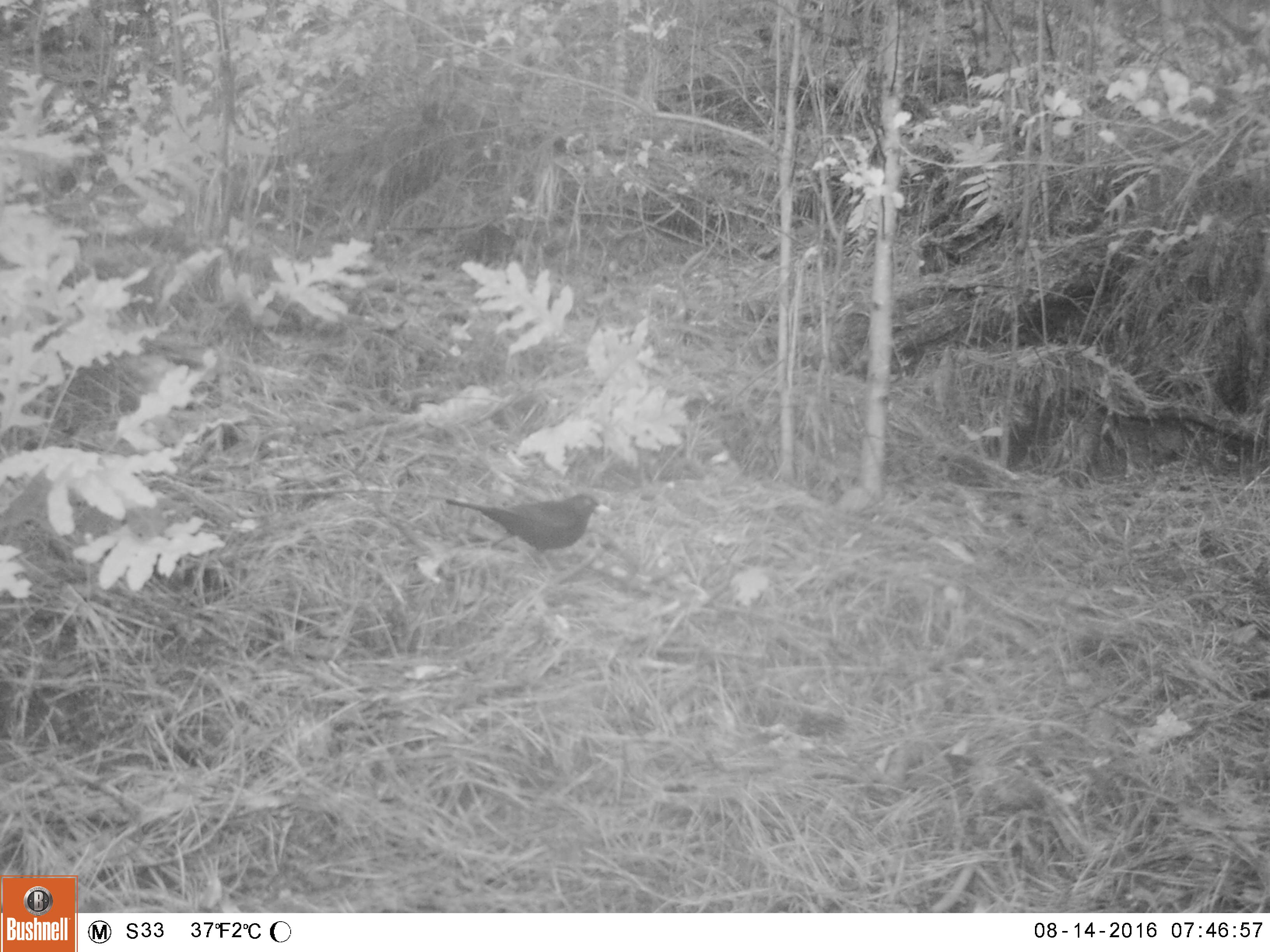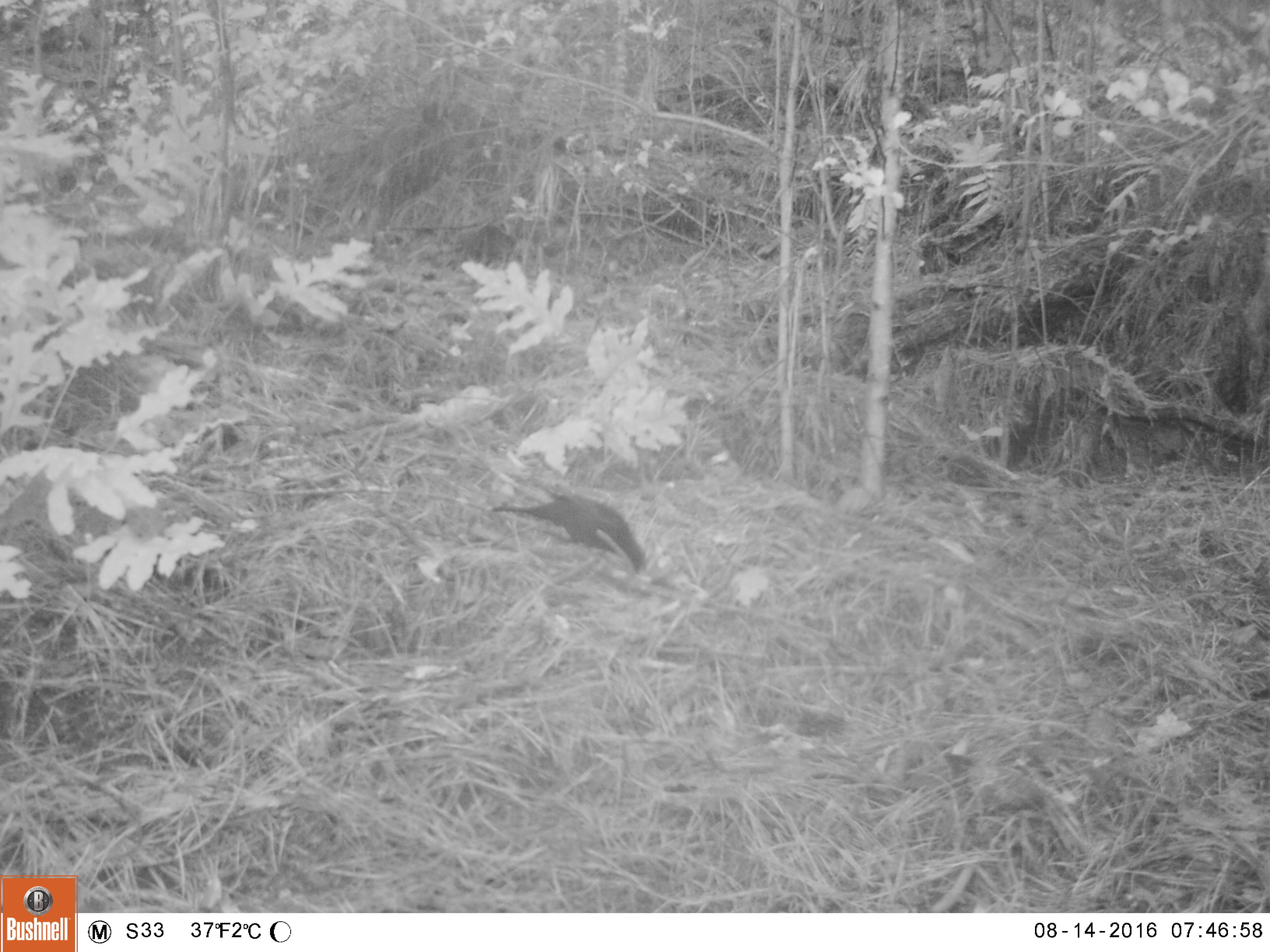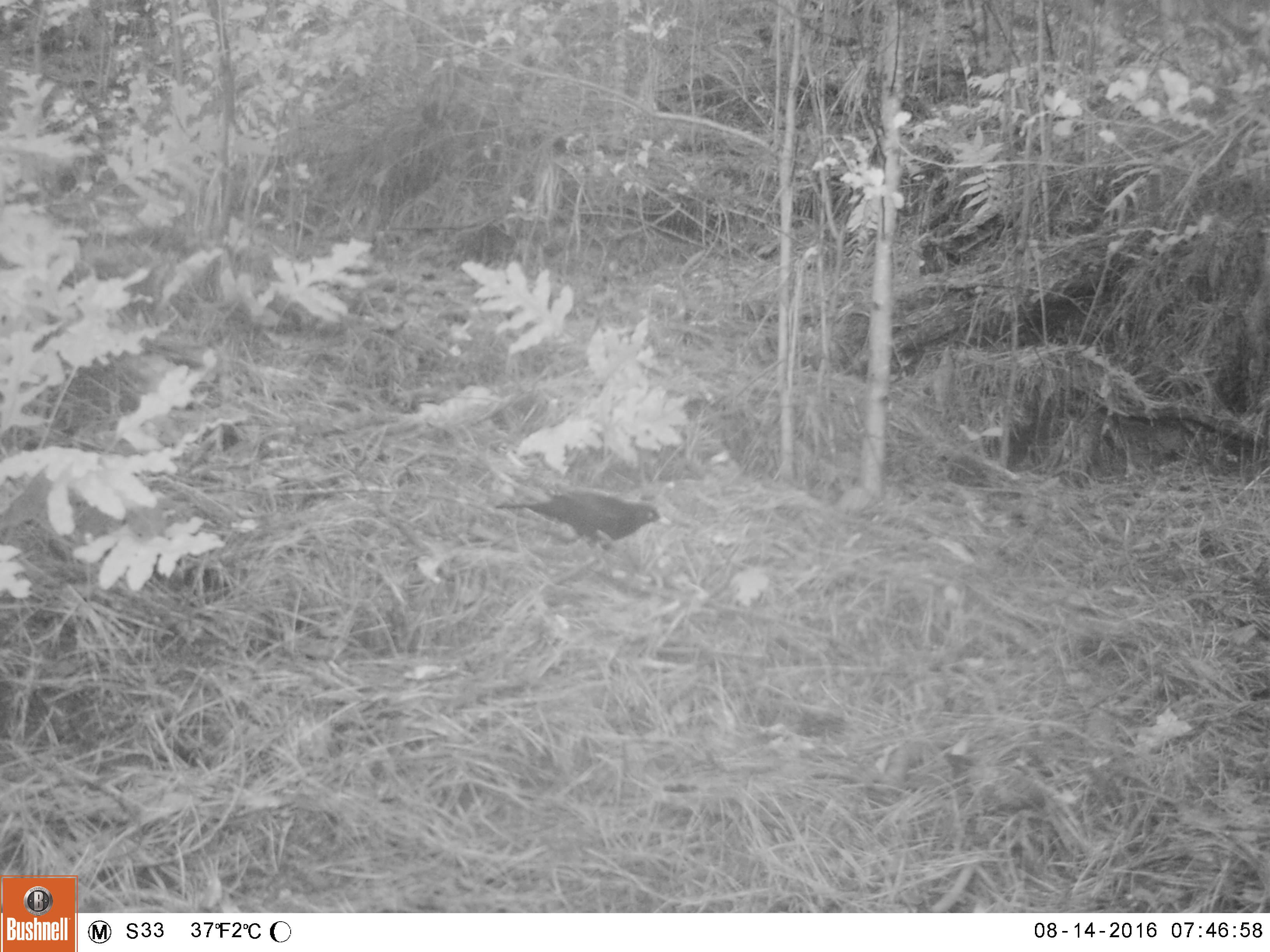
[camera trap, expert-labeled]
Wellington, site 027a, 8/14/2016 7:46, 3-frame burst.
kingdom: Animalia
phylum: Chordata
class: Aves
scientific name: Aves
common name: bird